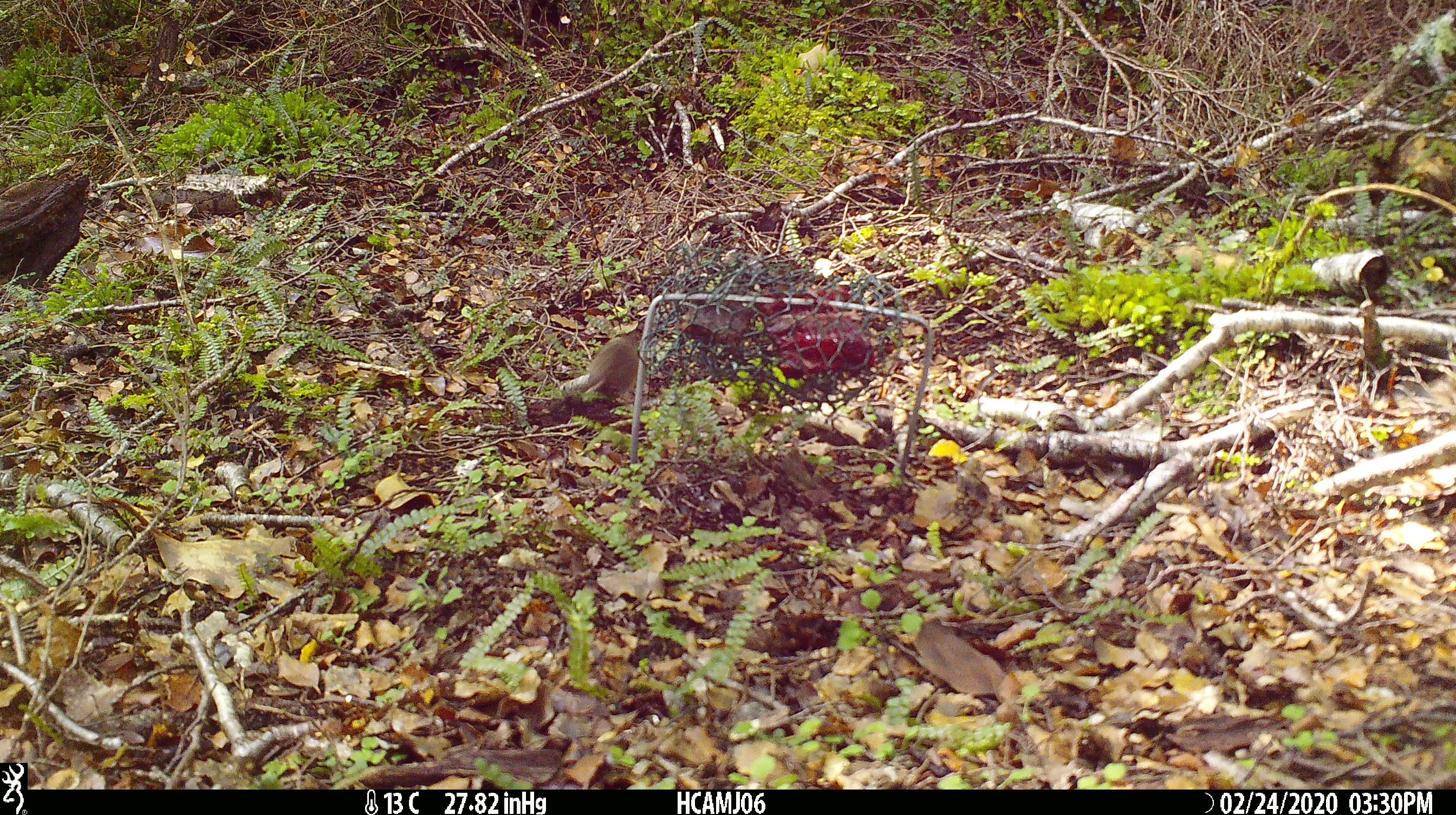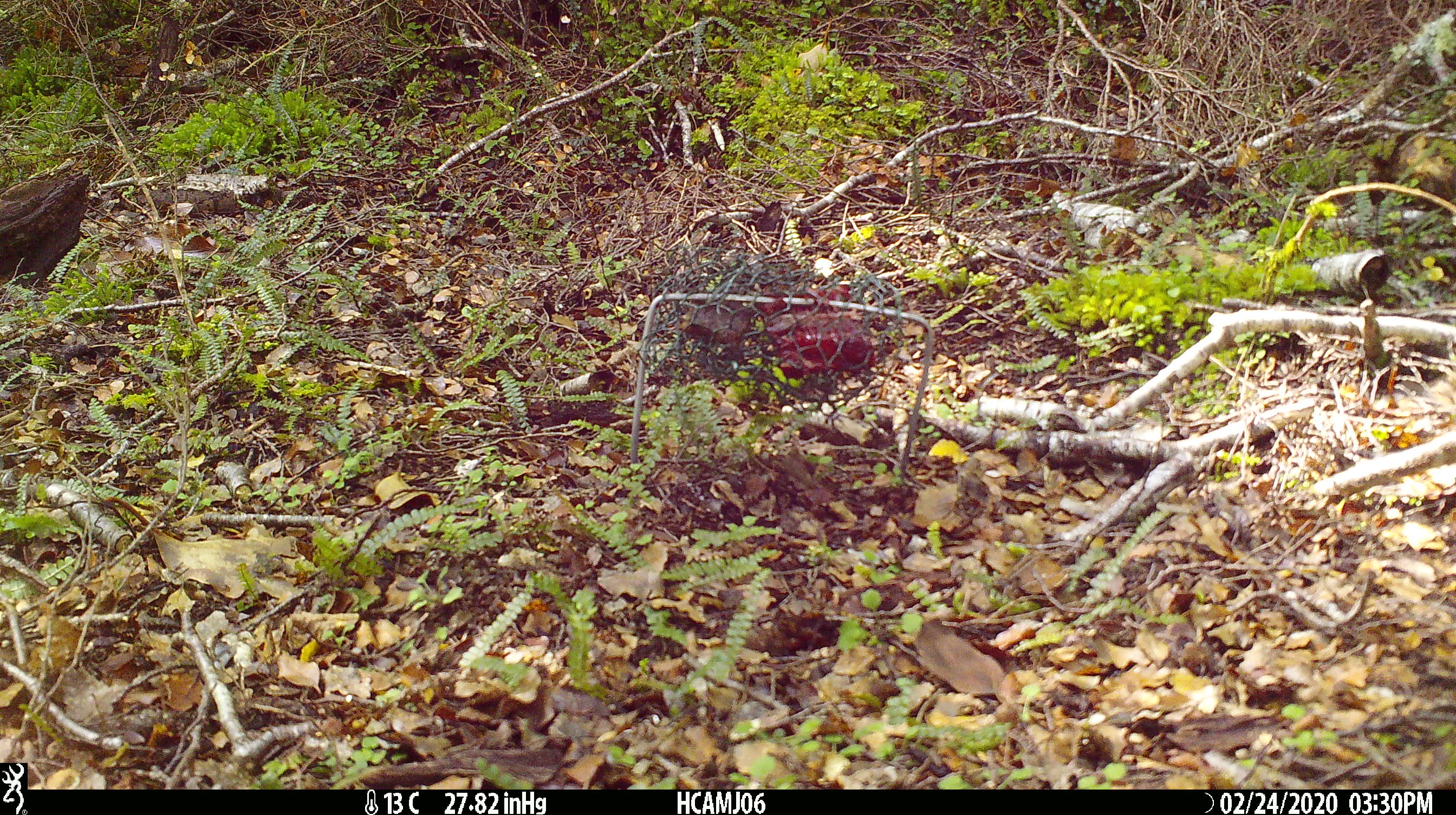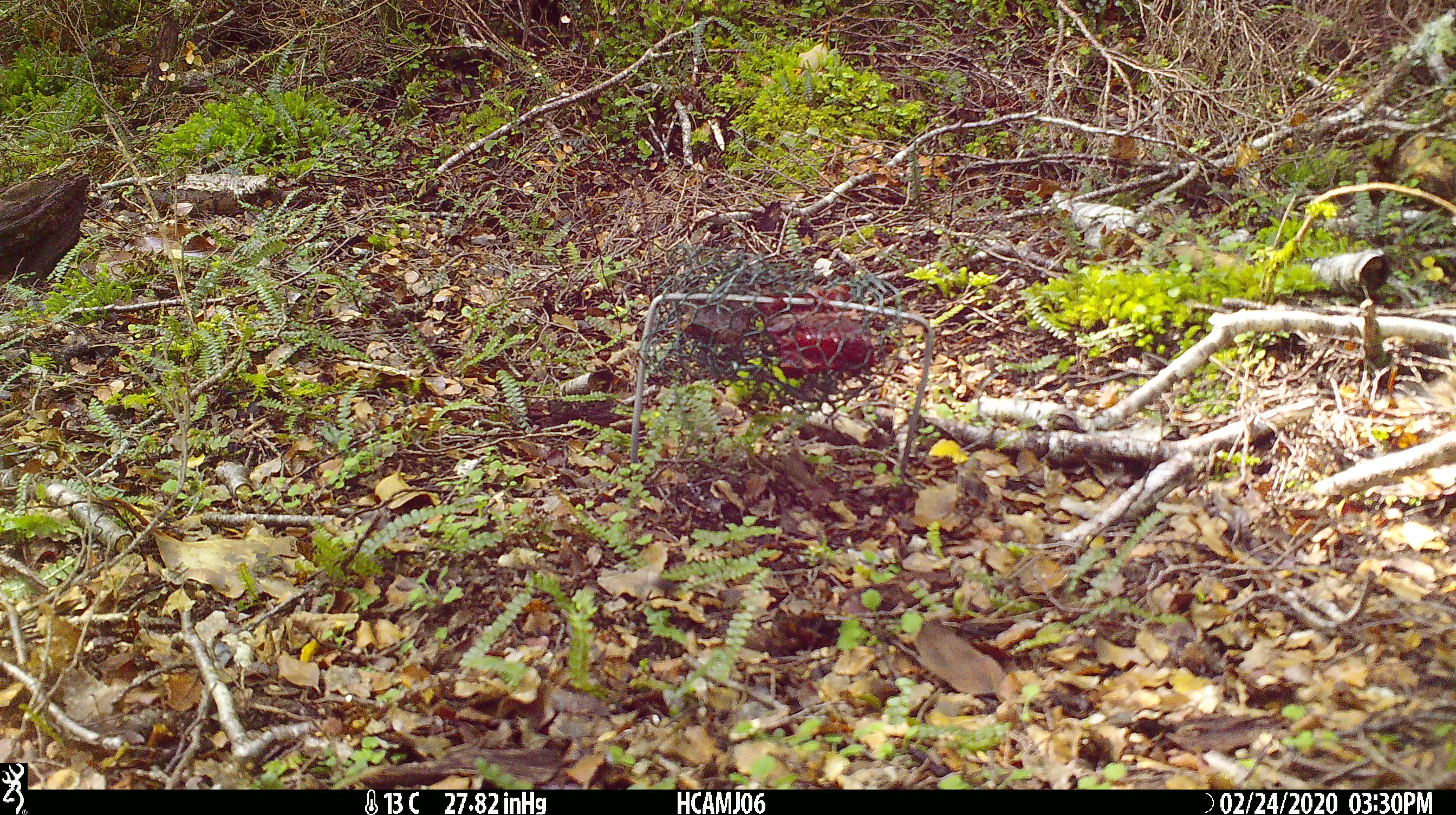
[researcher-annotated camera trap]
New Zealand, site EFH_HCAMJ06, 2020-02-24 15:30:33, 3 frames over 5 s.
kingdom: Animalia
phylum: Chordata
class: Mammalia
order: Rodentia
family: Muridae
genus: Mus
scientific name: Mus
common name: mouse